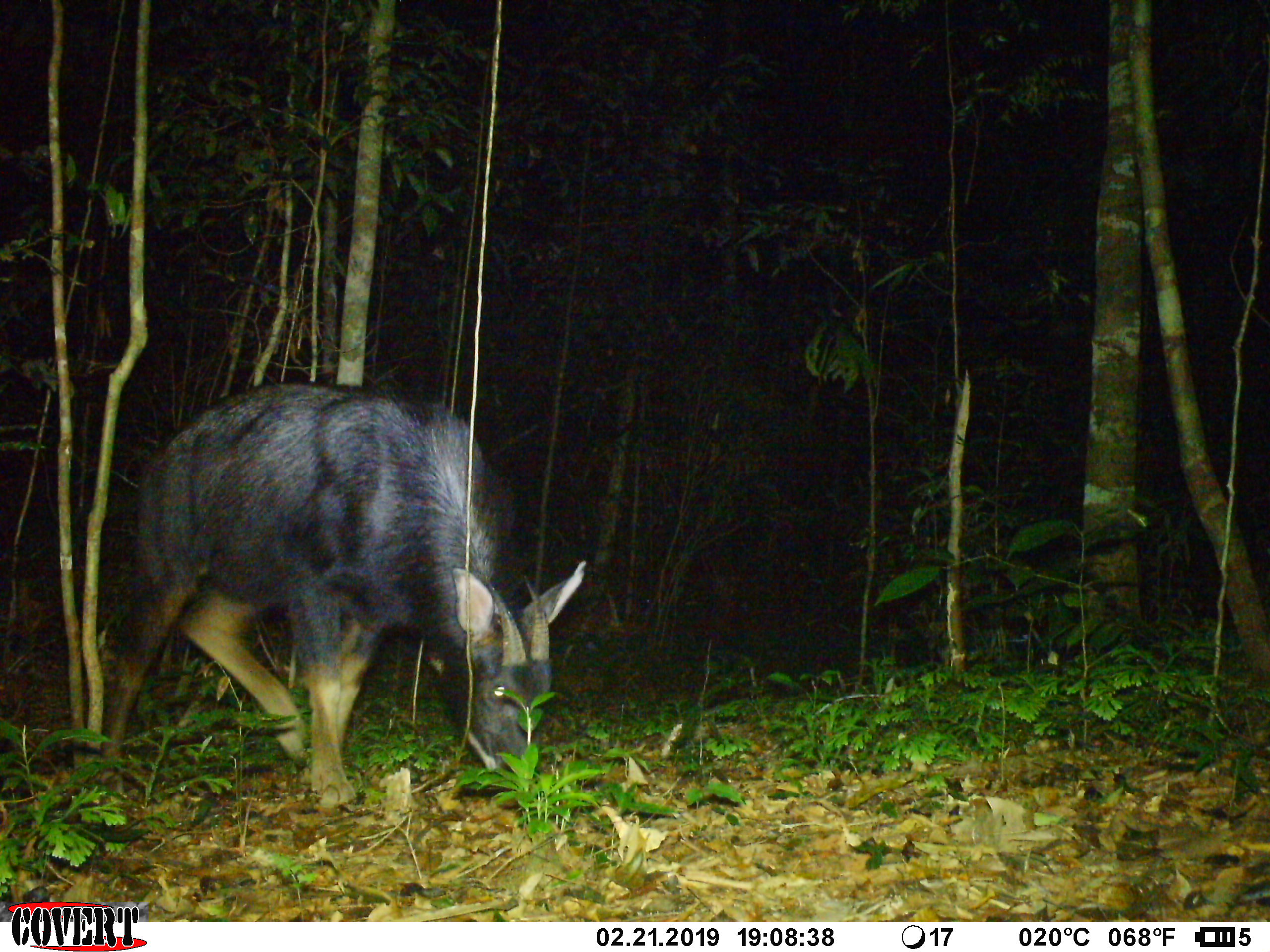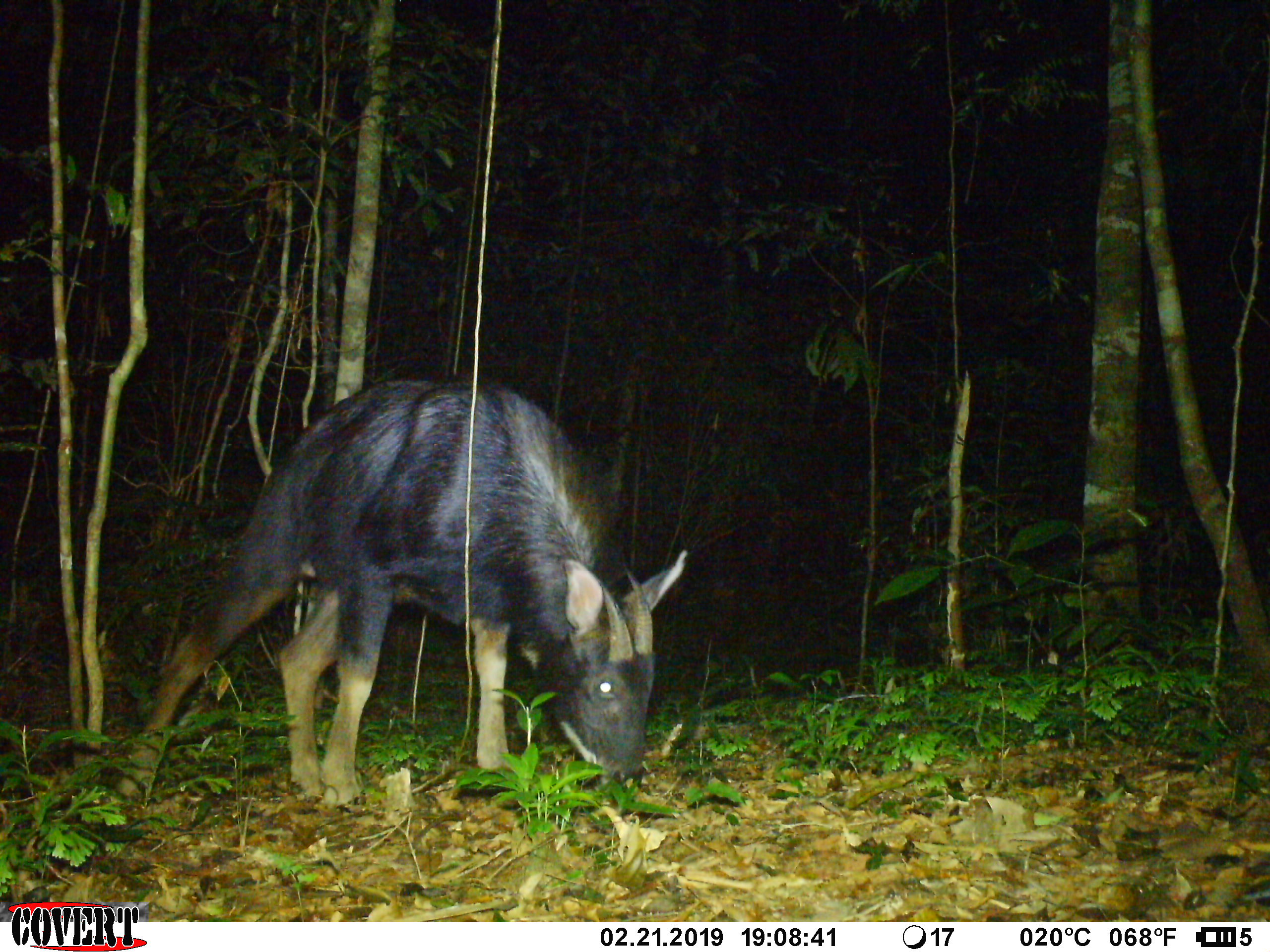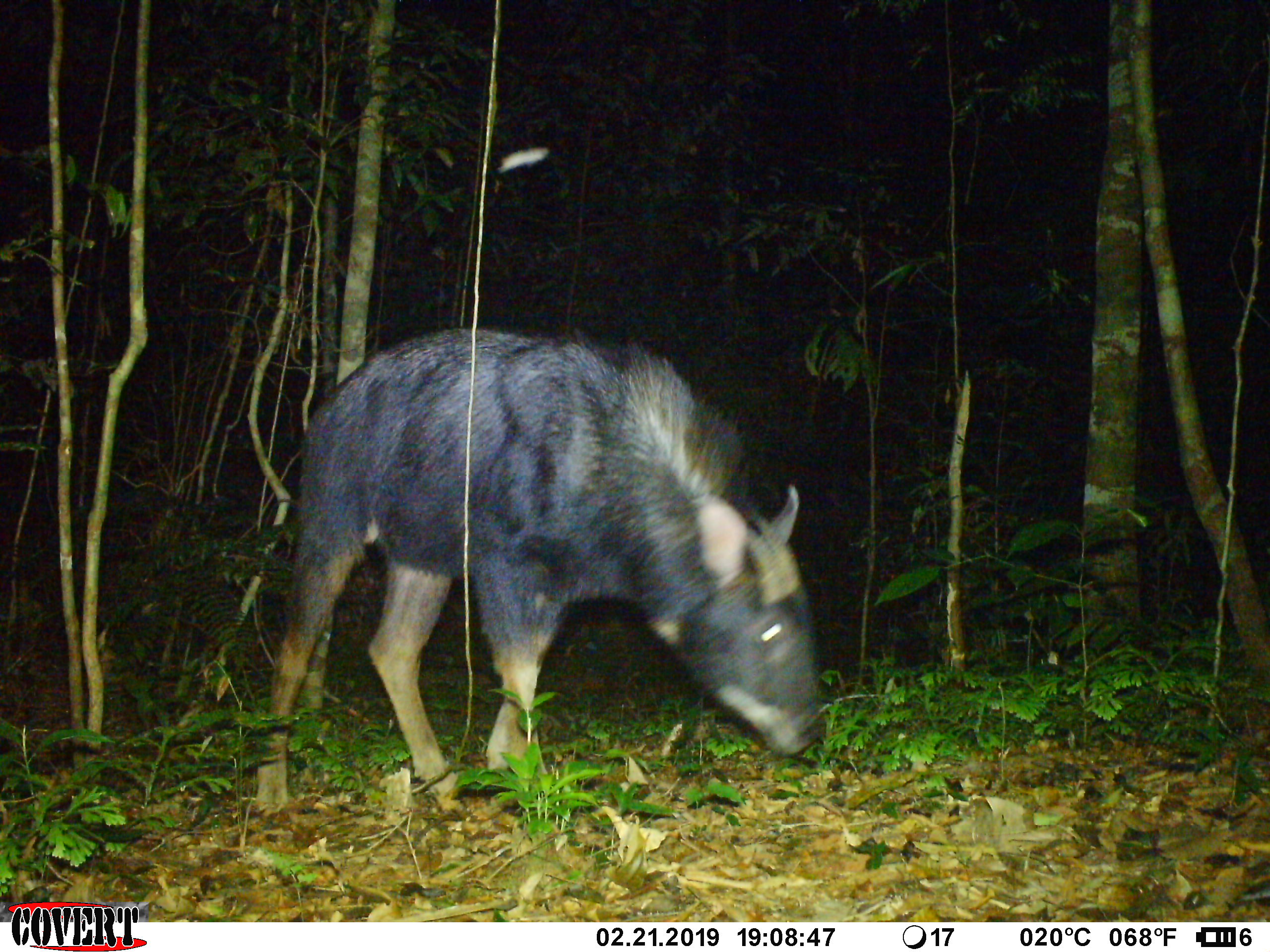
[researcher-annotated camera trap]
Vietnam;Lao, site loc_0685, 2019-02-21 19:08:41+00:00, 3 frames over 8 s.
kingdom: Animalia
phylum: Chordata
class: Mammalia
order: Artiodactyla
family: Bovidae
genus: Capricornis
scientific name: Capricornis sumatraensis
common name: chinese serow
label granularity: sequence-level